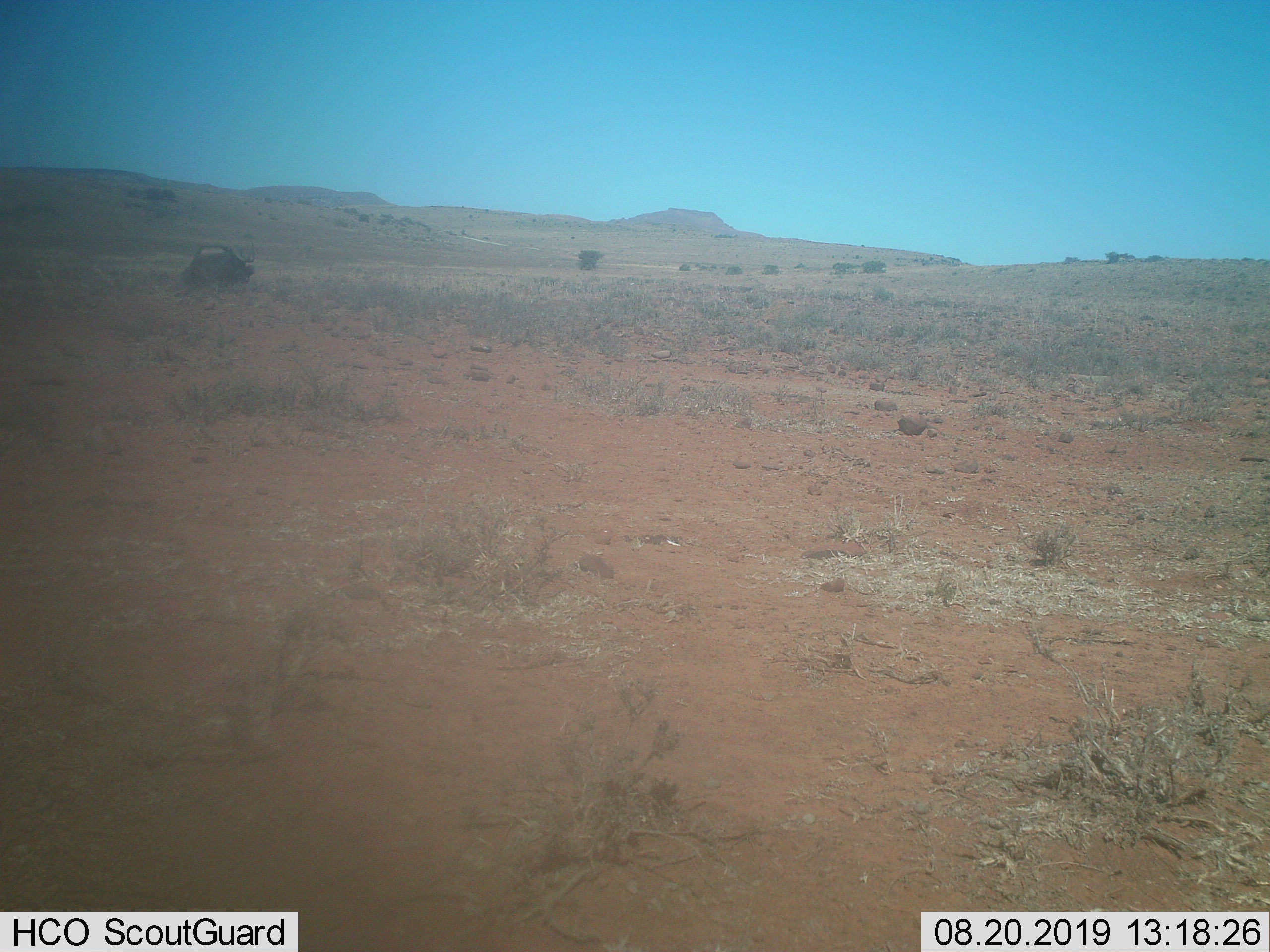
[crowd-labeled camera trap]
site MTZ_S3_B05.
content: unidentified animal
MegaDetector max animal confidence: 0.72